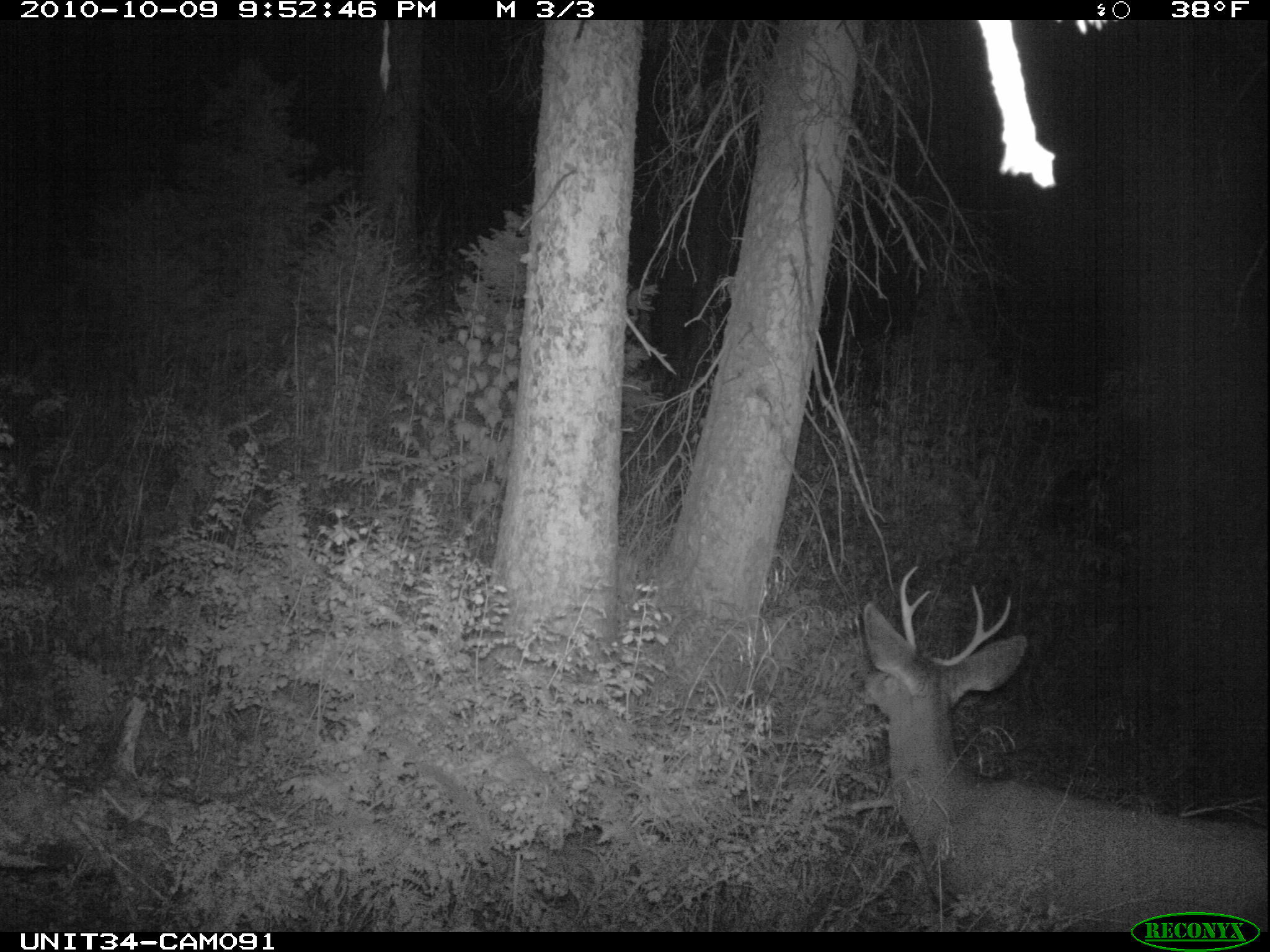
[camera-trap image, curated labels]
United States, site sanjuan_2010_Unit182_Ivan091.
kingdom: Animalia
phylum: Chordata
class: Mammalia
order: Artiodactyla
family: Cervidae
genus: Odocoileus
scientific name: Odocoileus hemionus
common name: mule deer